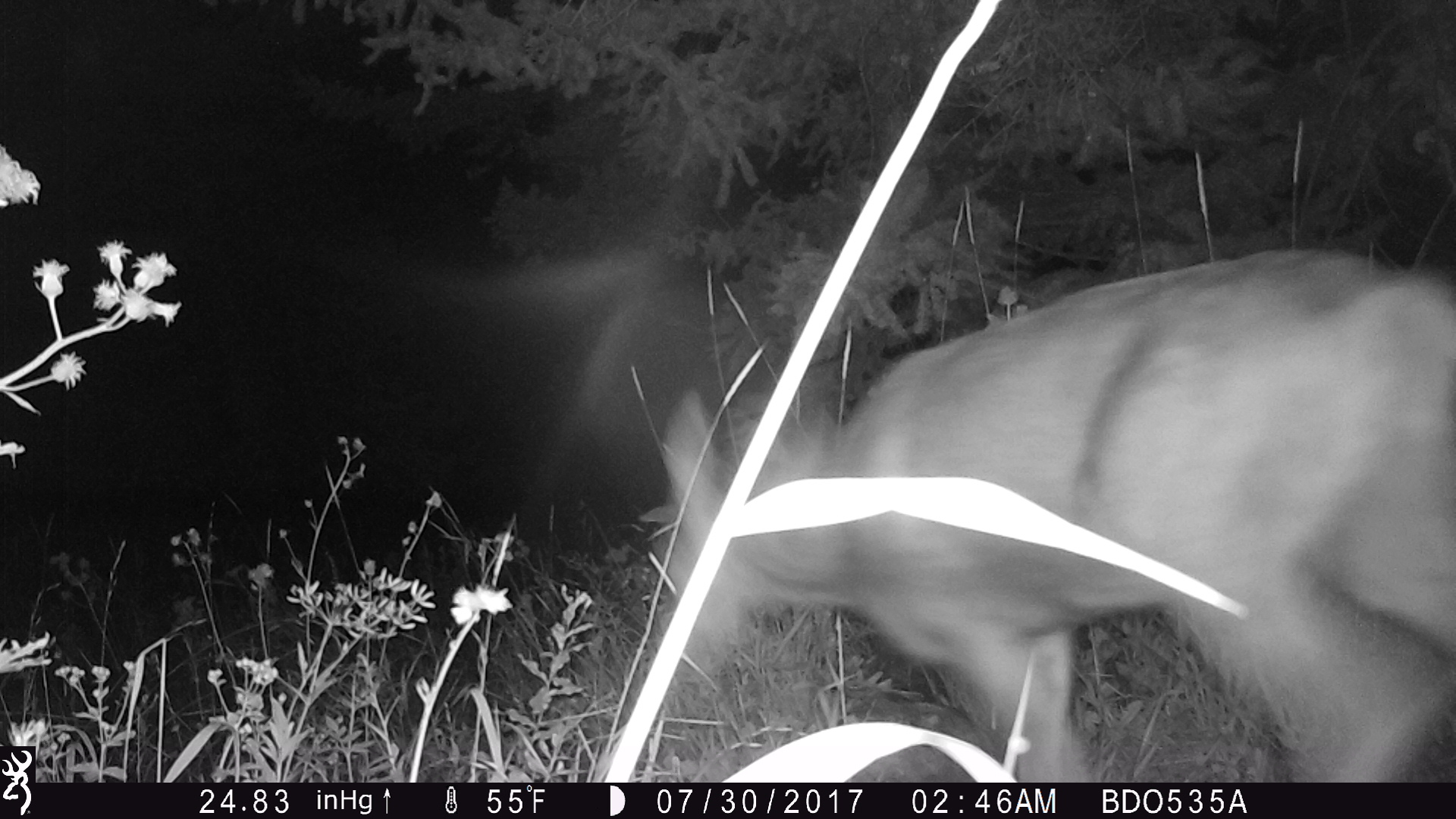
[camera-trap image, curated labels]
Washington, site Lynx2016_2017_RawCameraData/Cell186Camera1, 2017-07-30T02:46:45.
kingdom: Animalia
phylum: Chordata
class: Mammalia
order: Artiodactyla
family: Cervidae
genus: Odocoileus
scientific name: Odocoileus hemionus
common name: mule deer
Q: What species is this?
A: Odocoileus hemionus (mule deer).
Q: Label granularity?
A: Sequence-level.